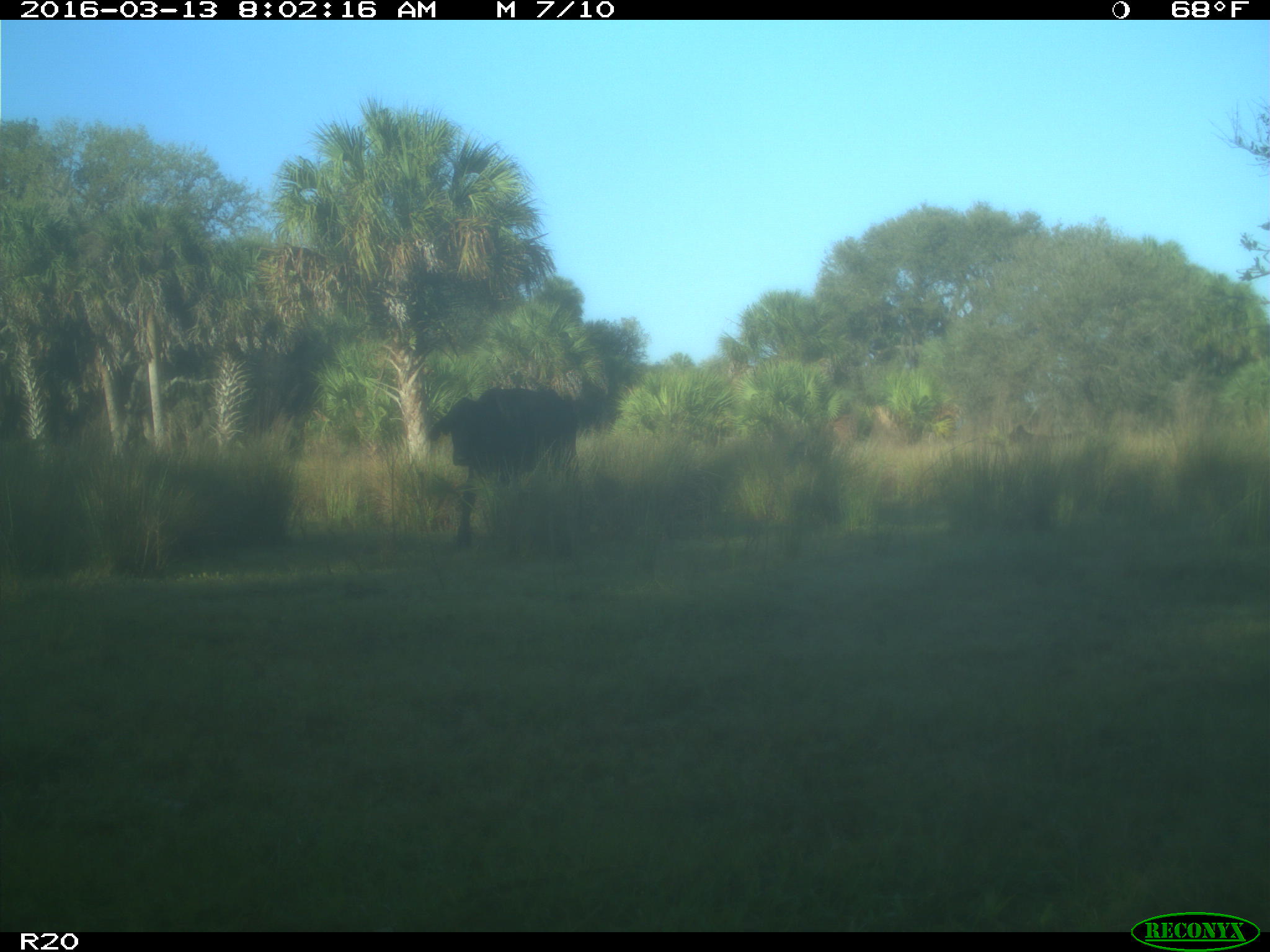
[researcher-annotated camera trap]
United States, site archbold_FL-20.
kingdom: Animalia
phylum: Chordata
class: Mammalia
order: Artiodactyla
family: Bovidae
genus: Bos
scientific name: Bos taurus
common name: domestic cow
Bos taurus (domestic cow).